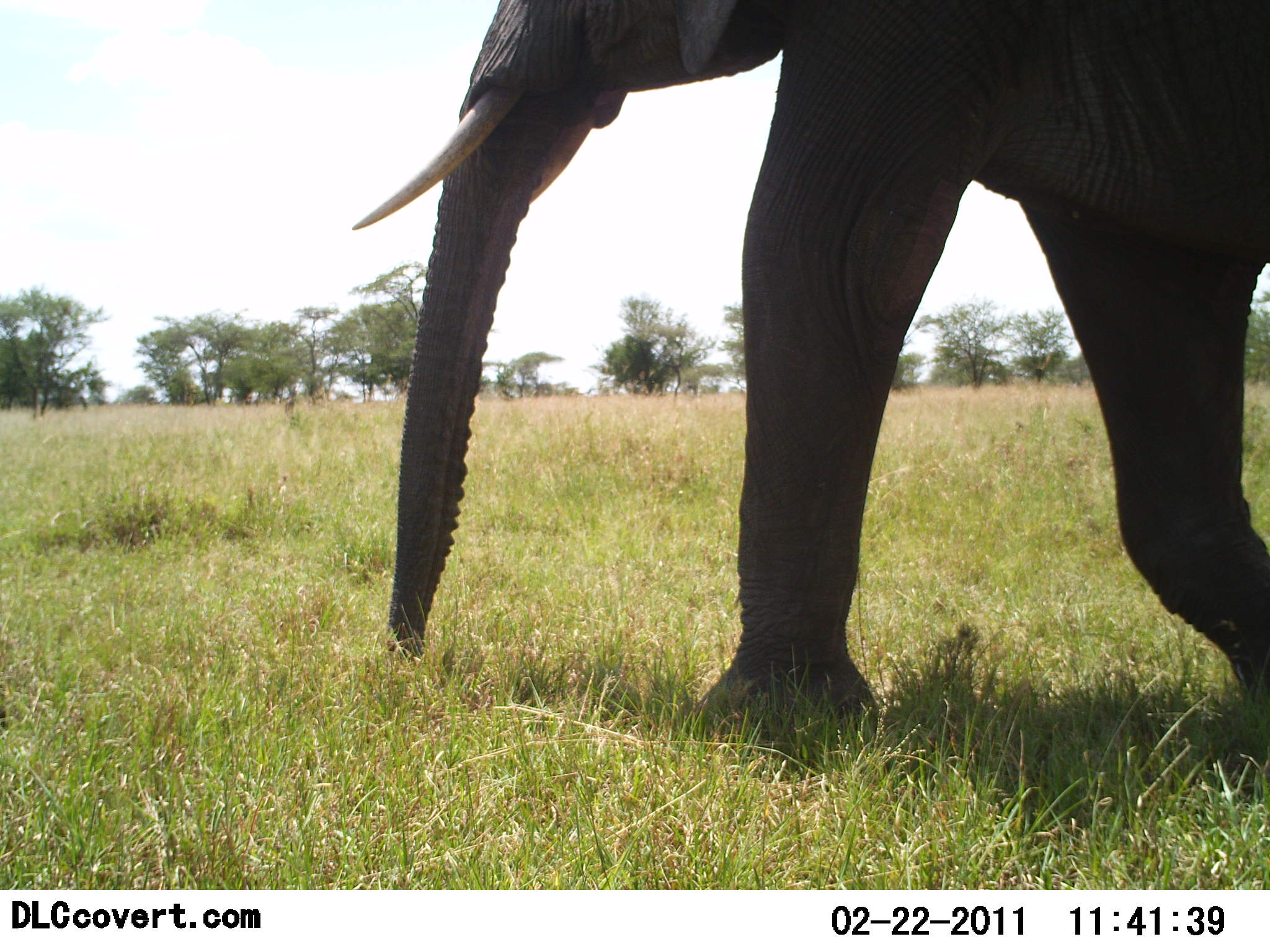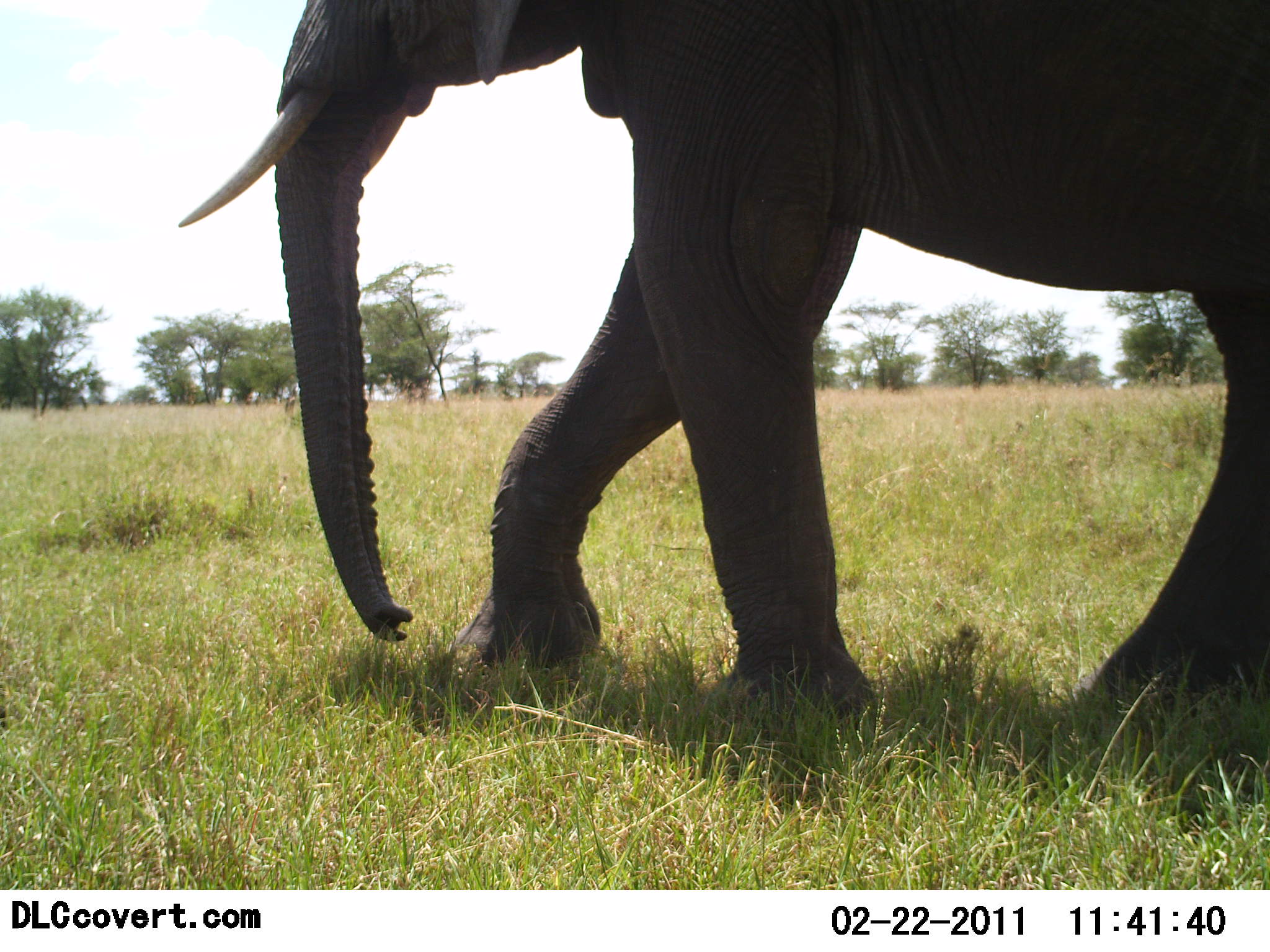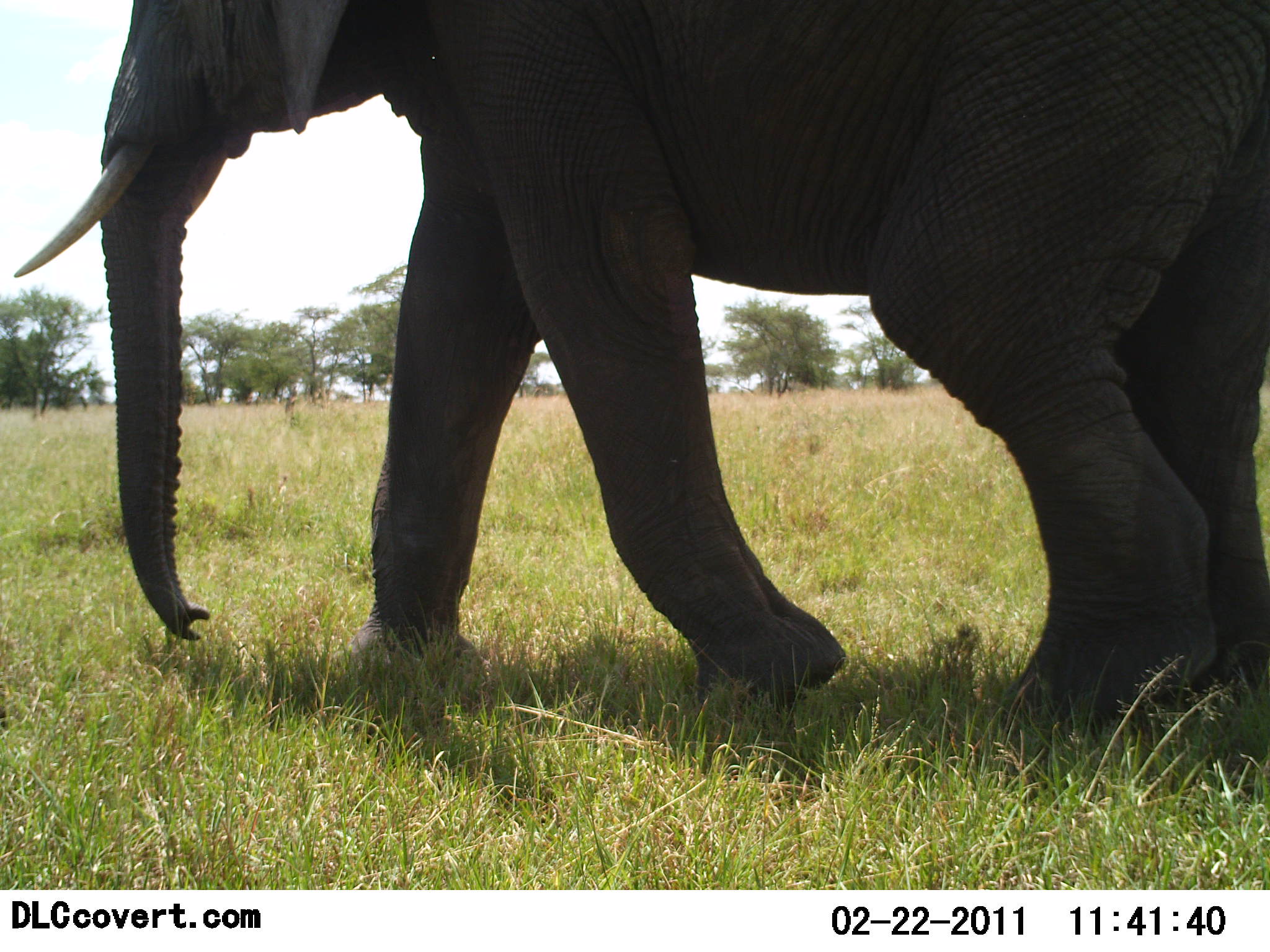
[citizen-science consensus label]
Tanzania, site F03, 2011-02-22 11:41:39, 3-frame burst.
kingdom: Animalia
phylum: Chordata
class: Mammalia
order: Proboscidea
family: Elephantidae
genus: Loxodonta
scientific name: Loxodonta africana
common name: african bush elephant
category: elephant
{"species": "elephant (african bush elephant) (Loxodonta africana)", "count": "1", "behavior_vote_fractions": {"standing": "0%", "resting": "0%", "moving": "100%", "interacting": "0%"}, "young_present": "0%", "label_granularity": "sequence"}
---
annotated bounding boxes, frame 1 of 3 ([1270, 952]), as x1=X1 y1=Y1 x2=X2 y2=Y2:
animal: x1=352 y1=0 x2=1270 y2=760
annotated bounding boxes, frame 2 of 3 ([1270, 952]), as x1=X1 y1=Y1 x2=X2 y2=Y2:
animal: x1=177 y1=1 x2=1270 y2=771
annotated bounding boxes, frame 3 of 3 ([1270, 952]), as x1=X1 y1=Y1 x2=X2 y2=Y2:
animal: x1=16 y1=1 x2=1270 y2=773